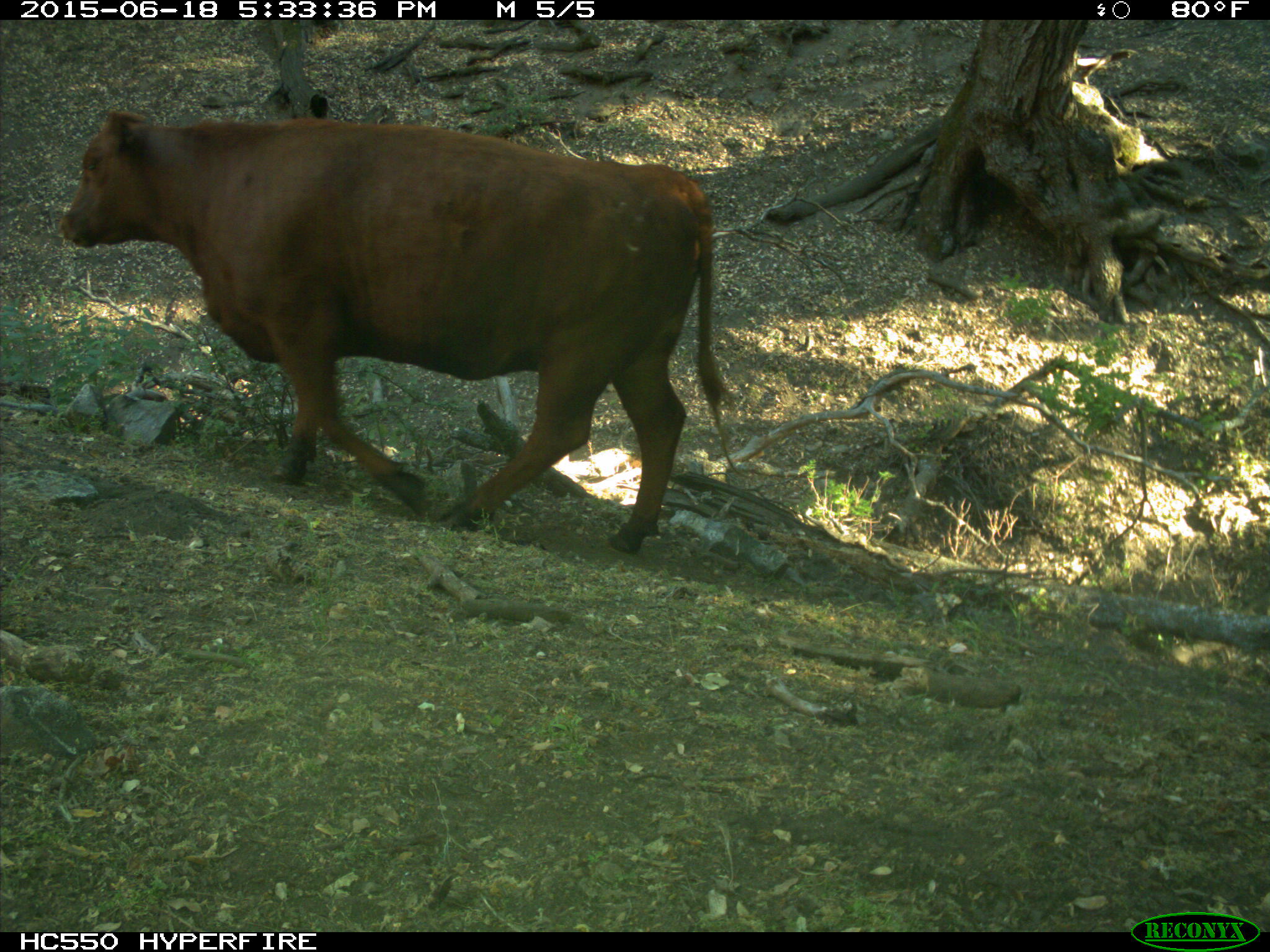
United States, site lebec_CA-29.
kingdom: Animalia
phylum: Chordata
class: Mammalia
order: Artiodactyla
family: Bovidae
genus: Bos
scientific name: Bos taurus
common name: domestic cow